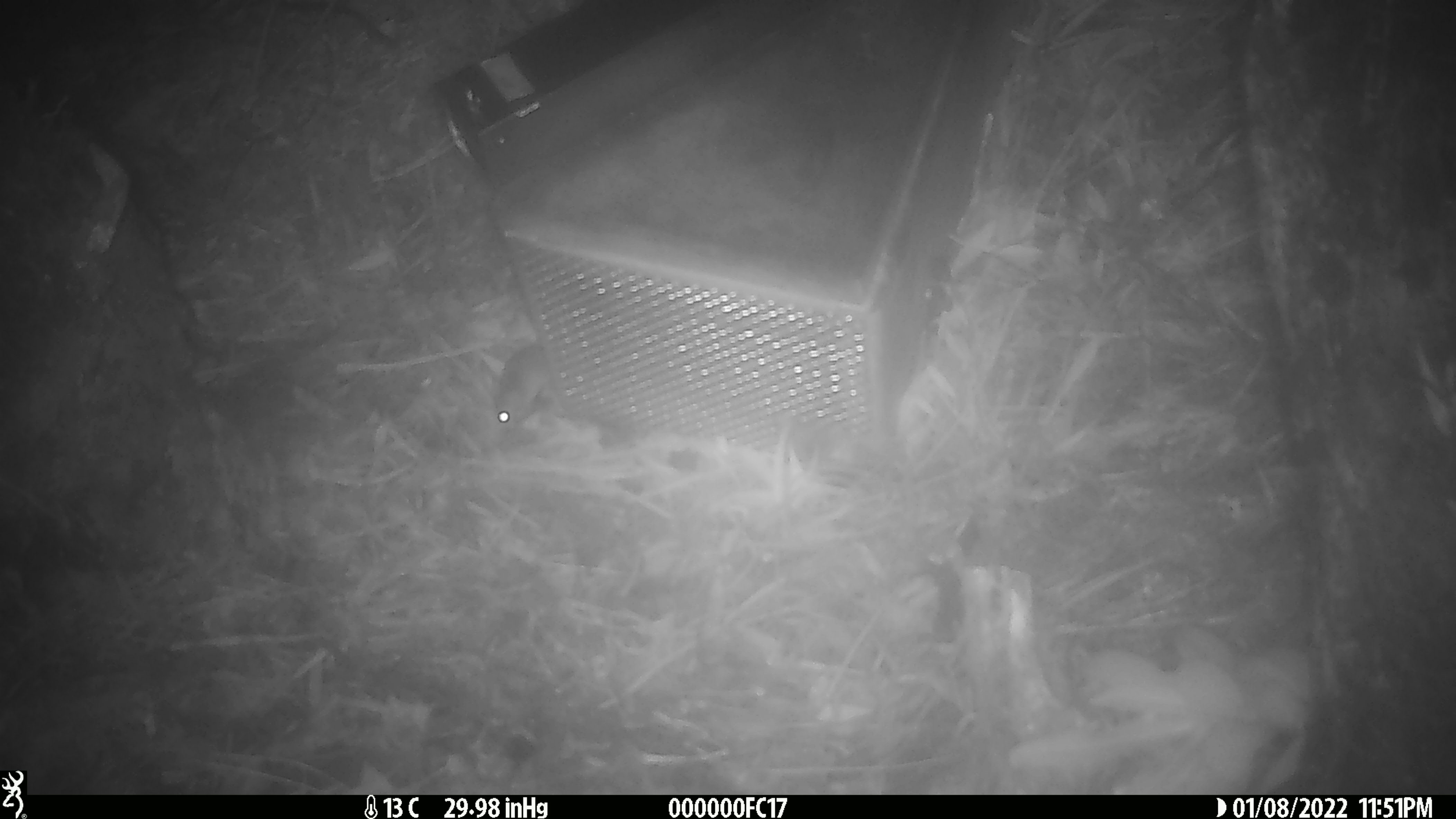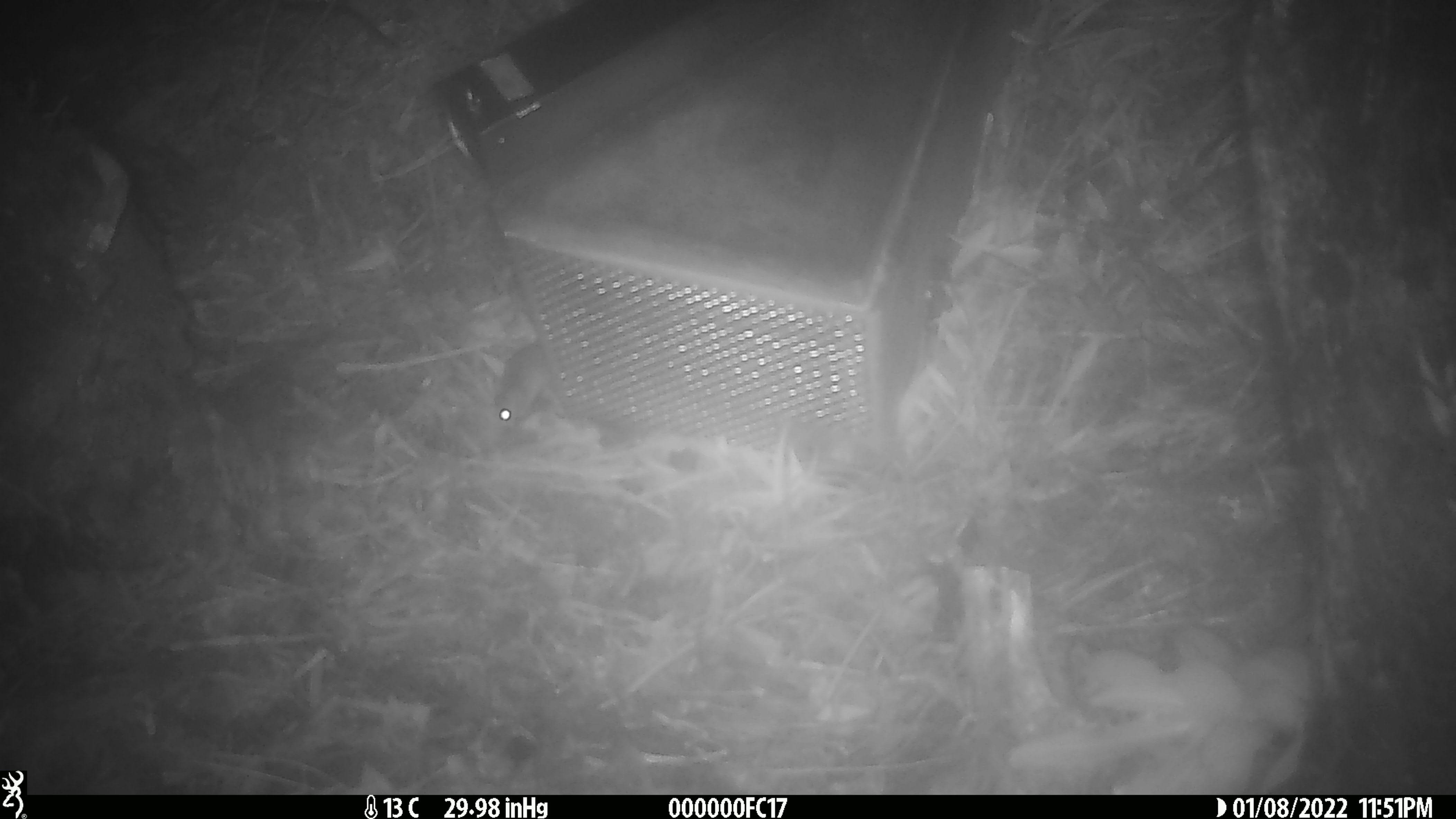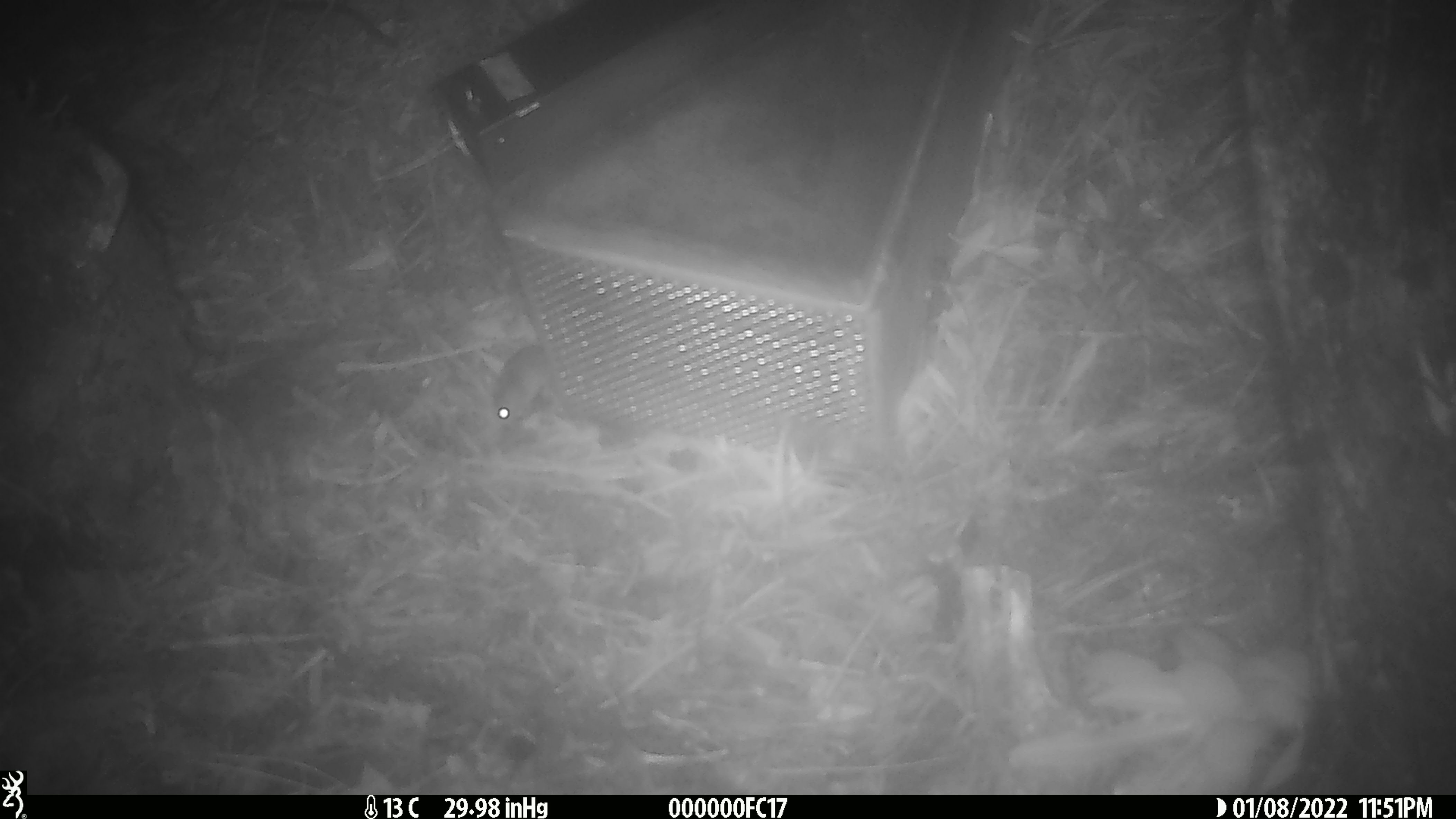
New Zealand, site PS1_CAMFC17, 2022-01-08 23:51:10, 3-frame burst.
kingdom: Animalia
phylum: Chordata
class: Mammalia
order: Rodentia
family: Muridae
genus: Mus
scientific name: Mus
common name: mouse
Mouse (Mus).